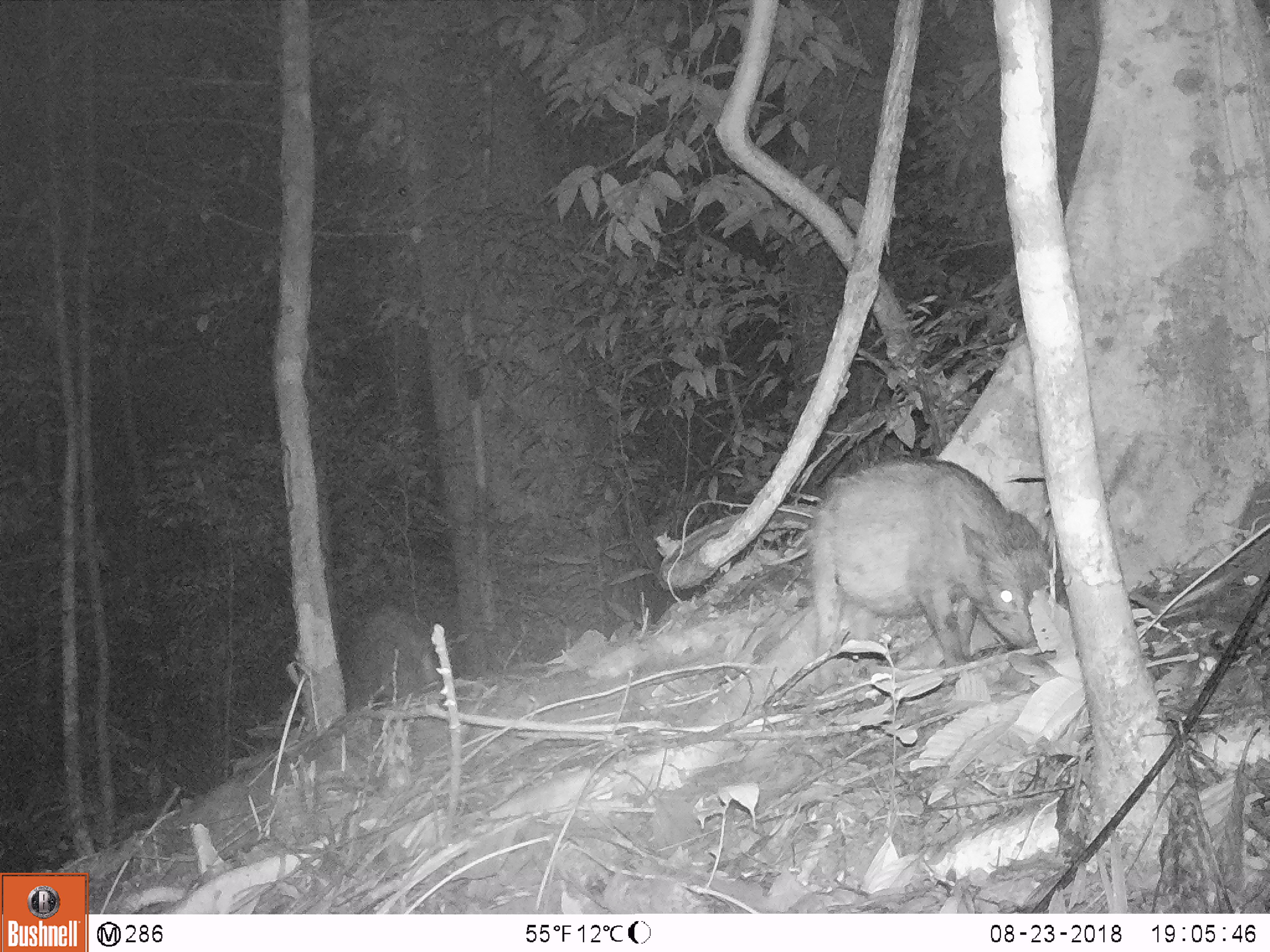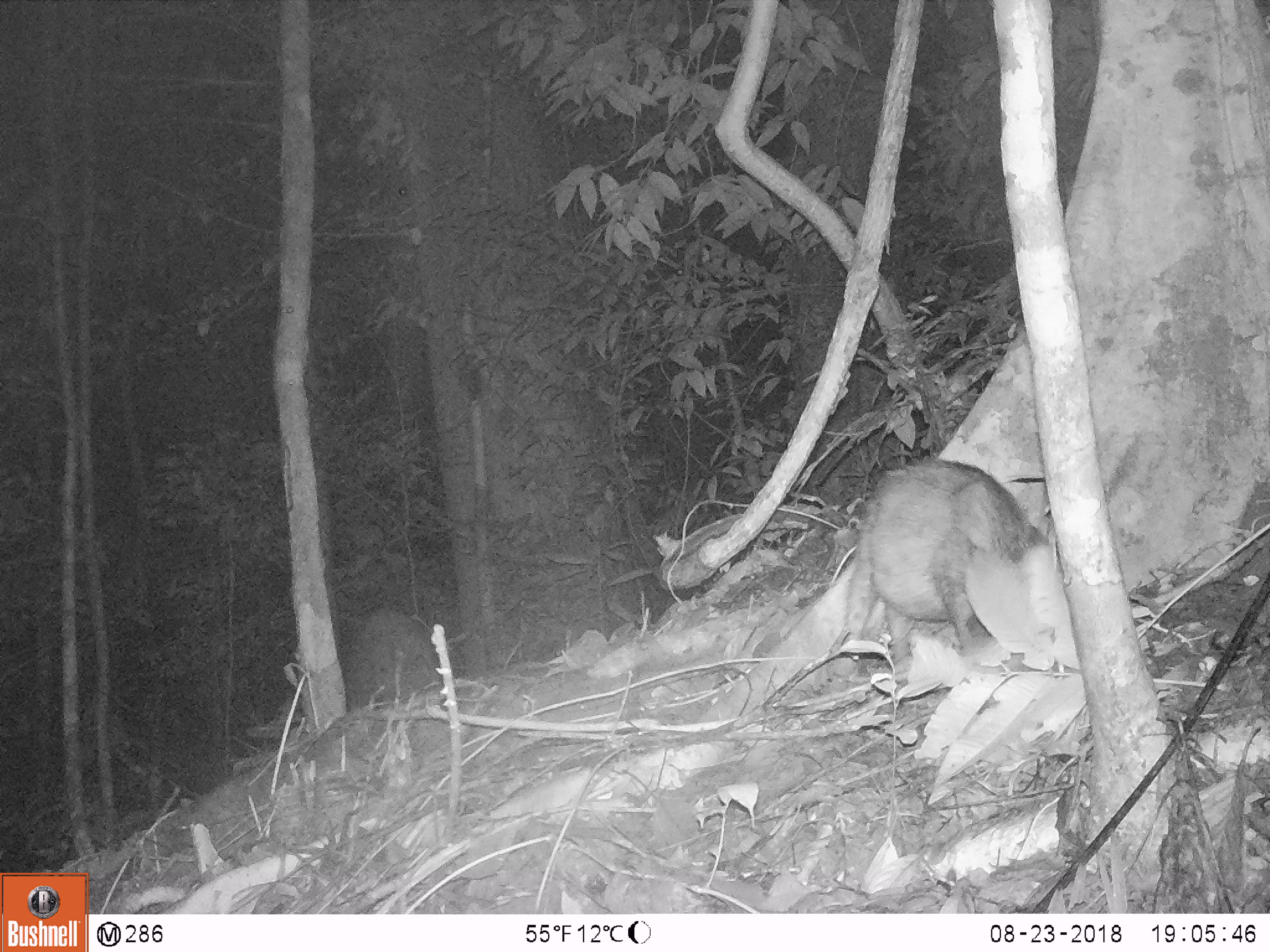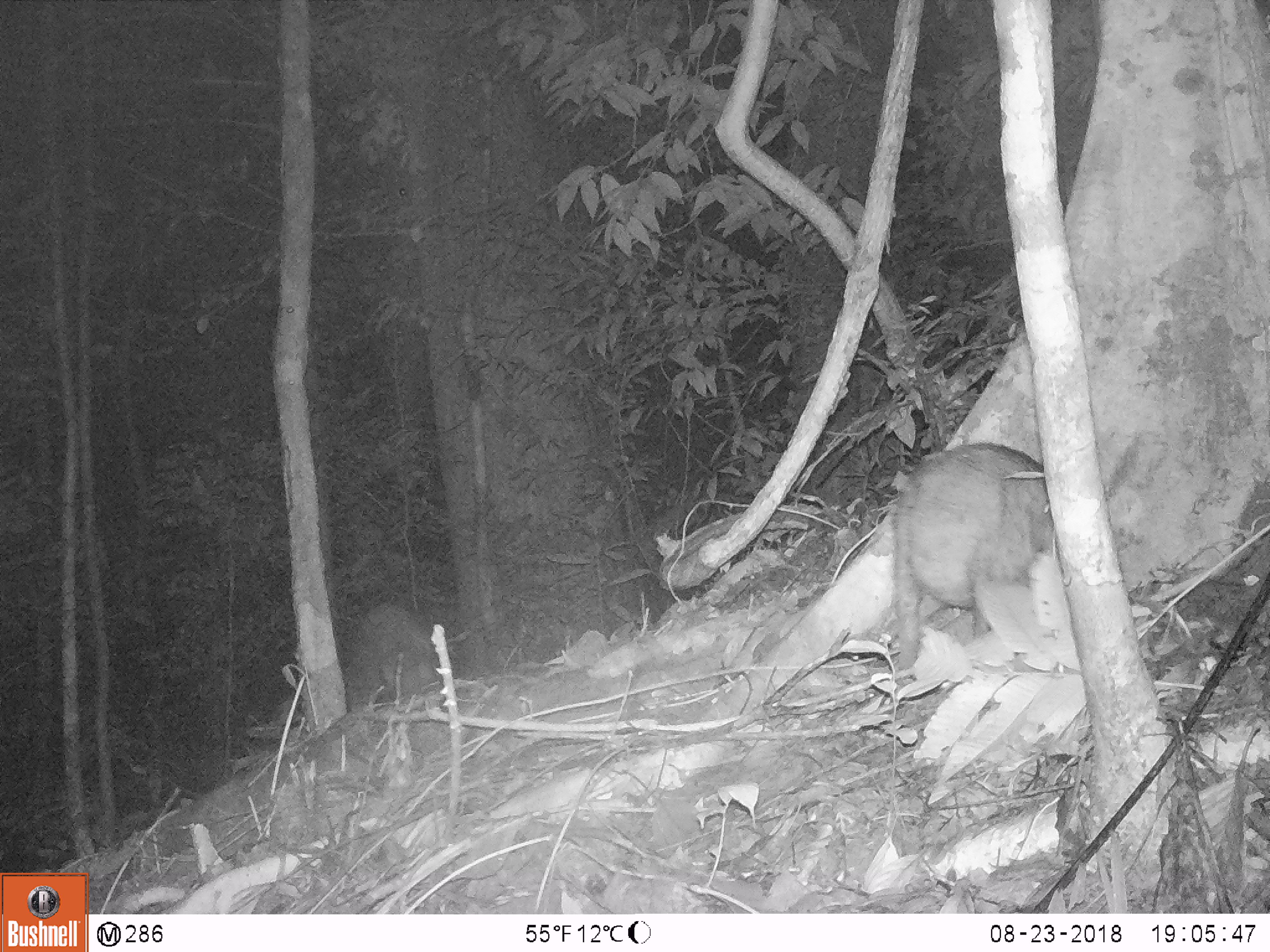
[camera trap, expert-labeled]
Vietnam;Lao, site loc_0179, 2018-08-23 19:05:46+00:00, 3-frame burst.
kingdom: Animalia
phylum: Chordata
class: Mammalia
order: Artiodactyla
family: Suidae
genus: Sus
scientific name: Sus scrofa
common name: eurasian wild pig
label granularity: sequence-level